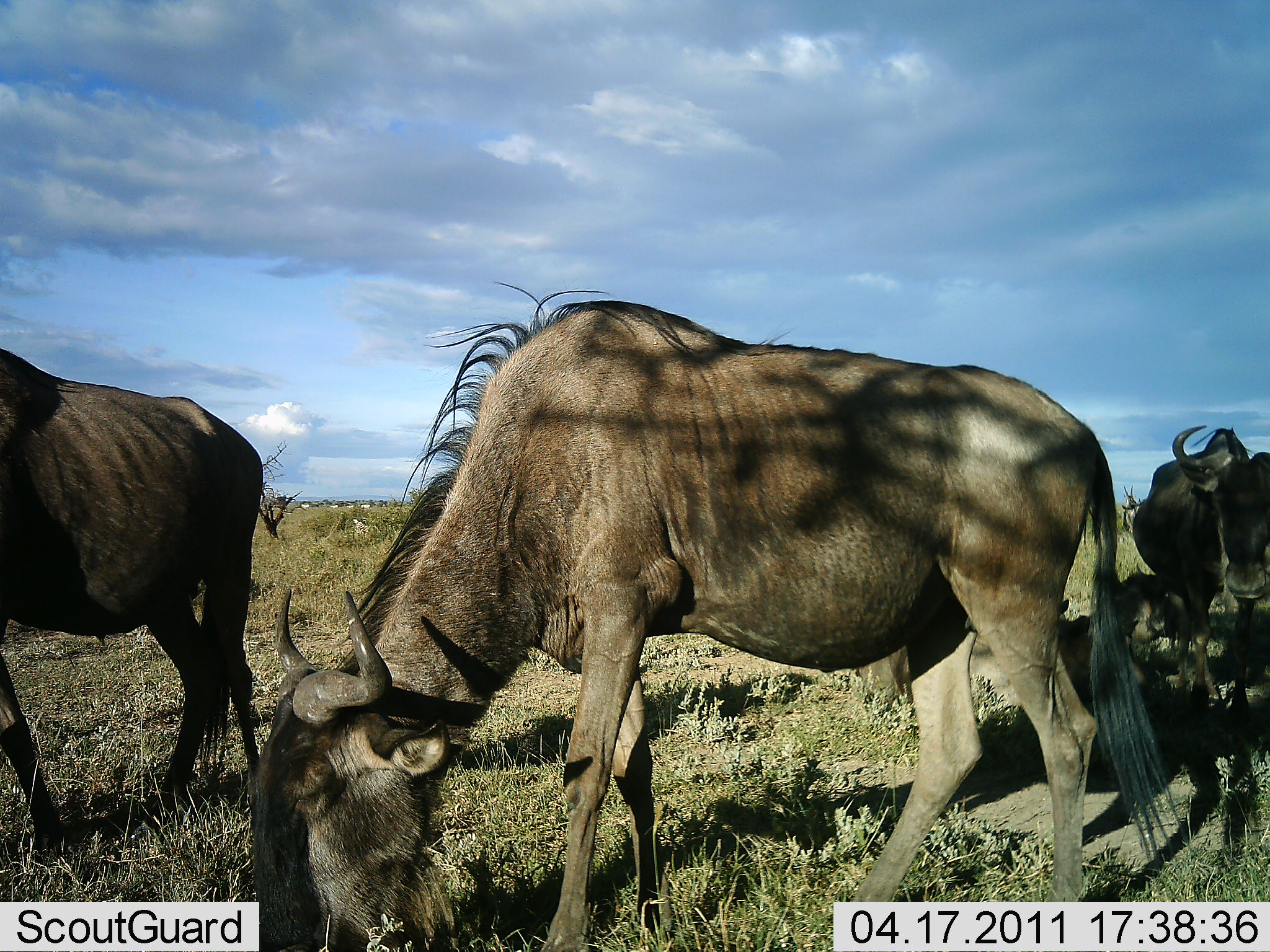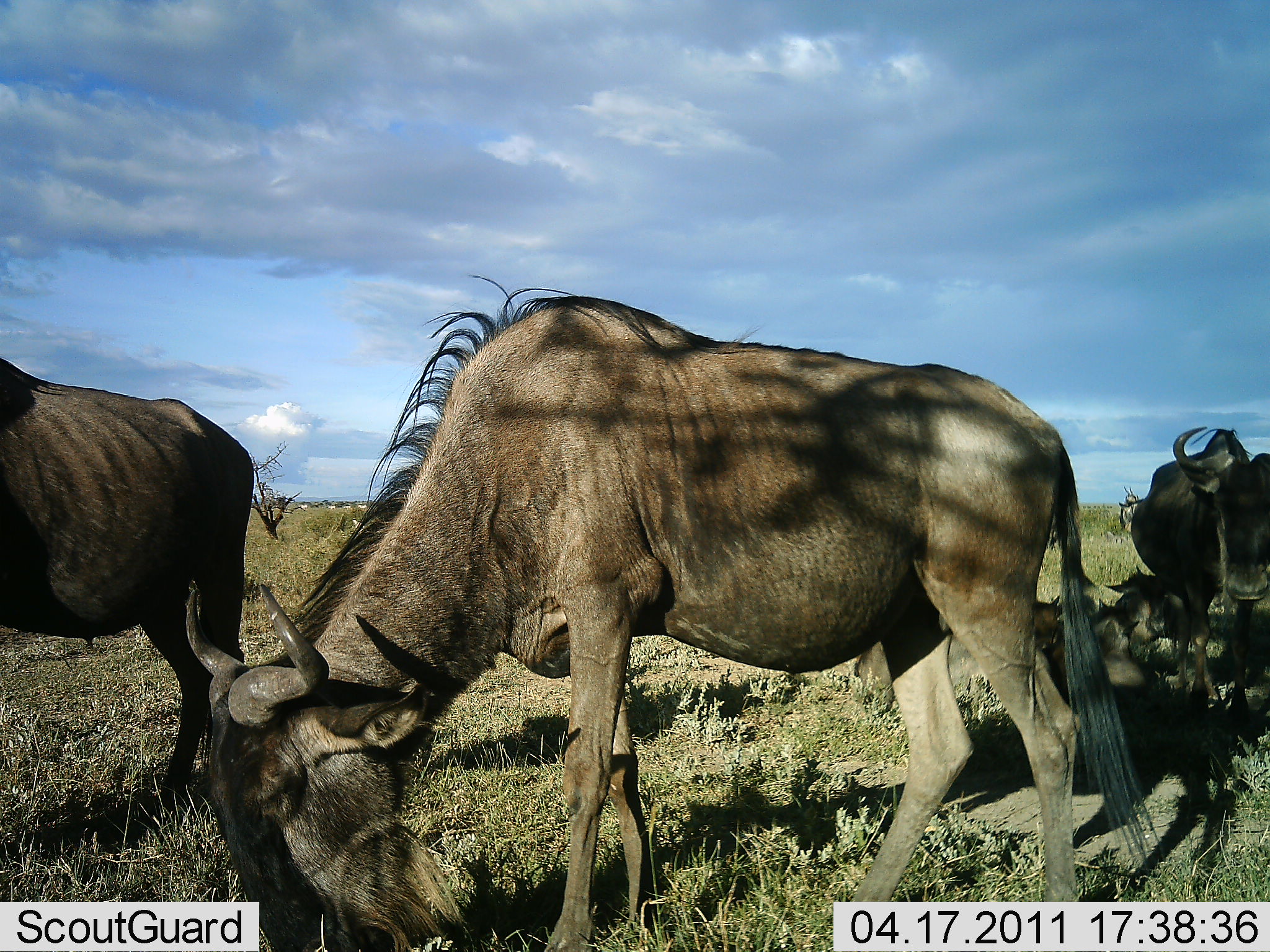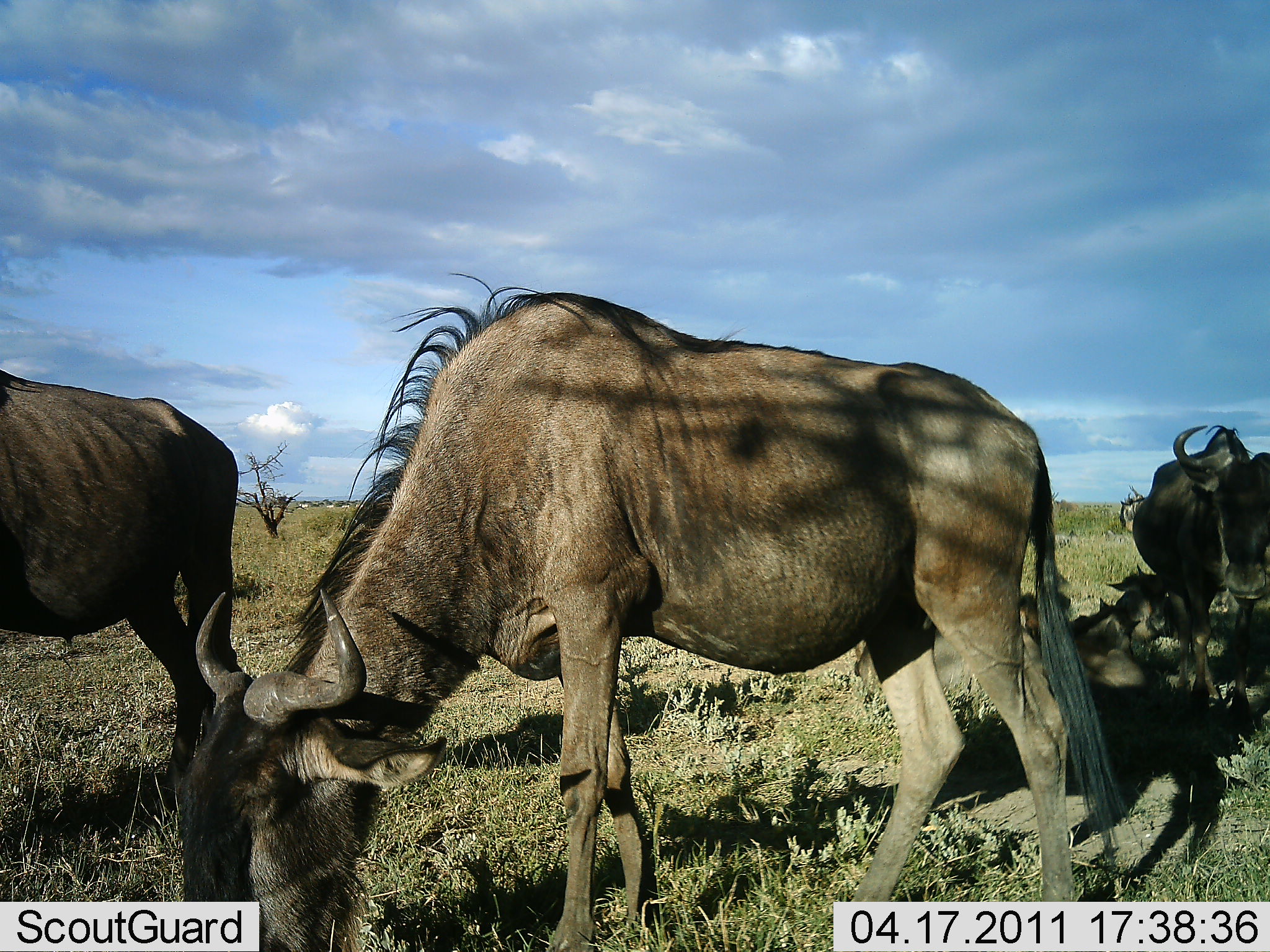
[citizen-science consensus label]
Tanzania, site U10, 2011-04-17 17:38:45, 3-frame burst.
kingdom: Animalia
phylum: Chordata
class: Mammalia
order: Artiodactyla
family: Bovidae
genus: Connochaetes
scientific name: Connochaetes taurinus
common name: blue wildebeest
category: wildebeest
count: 4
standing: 36%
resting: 29%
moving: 14%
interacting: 0%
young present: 0%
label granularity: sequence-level